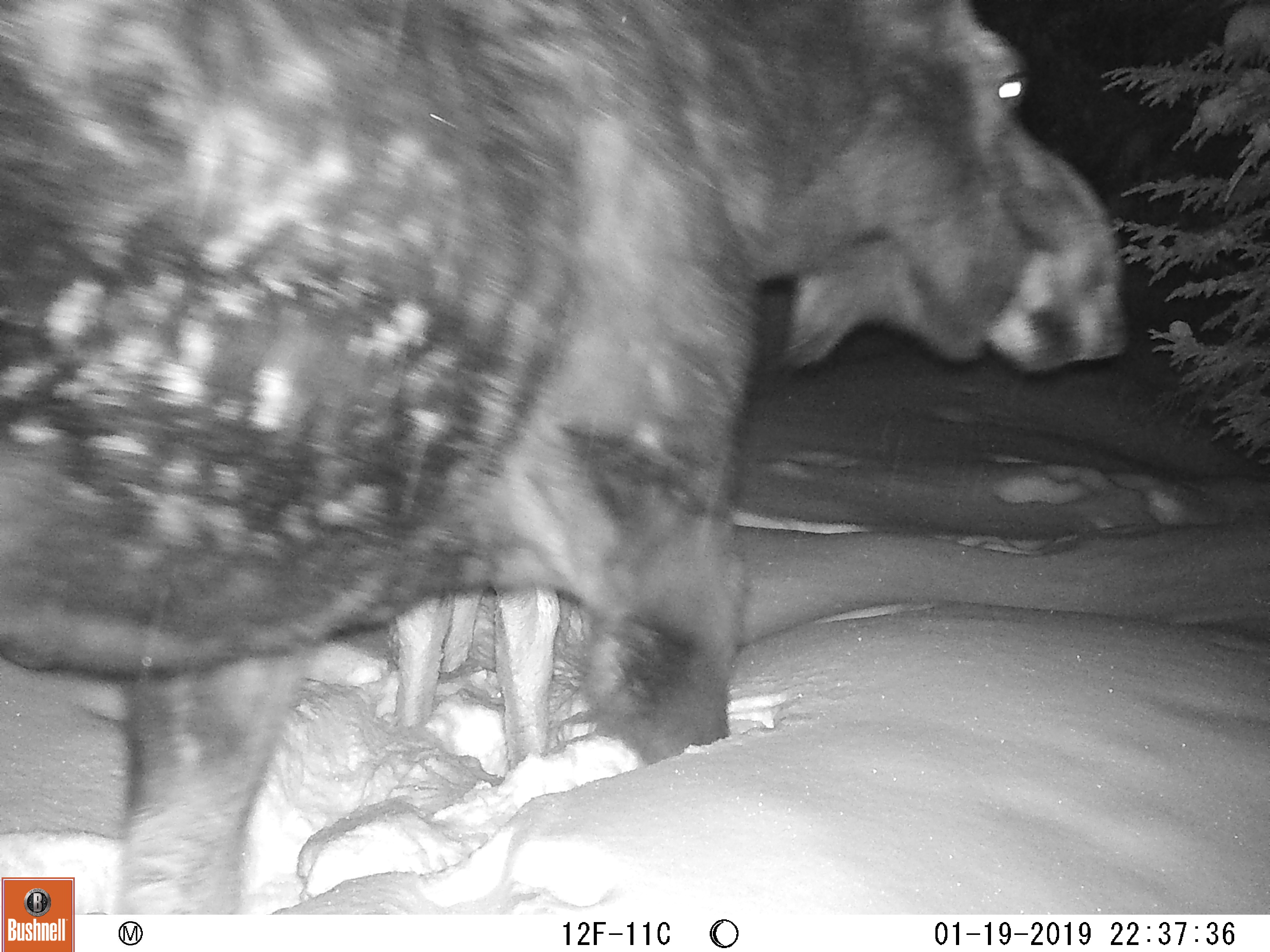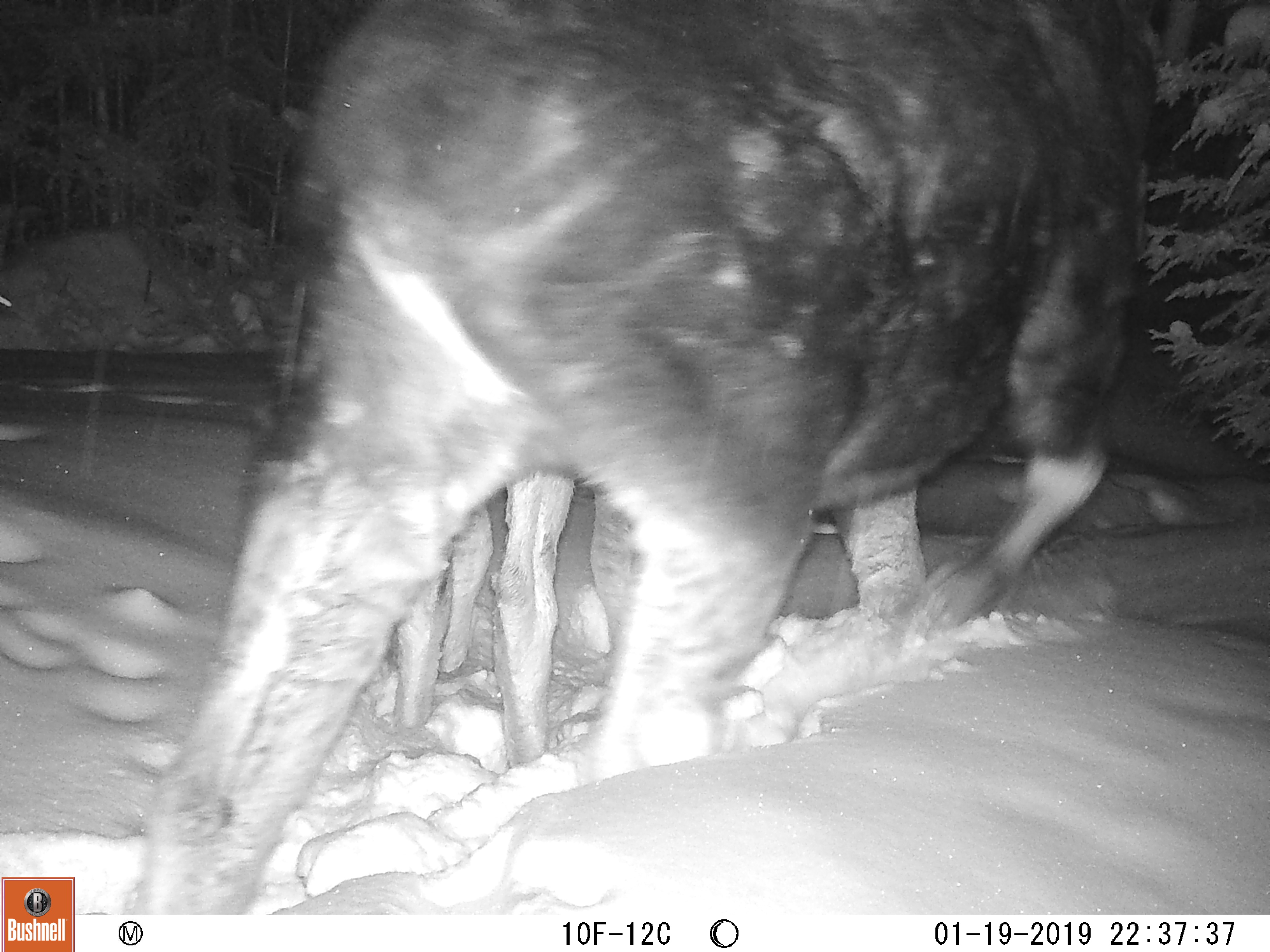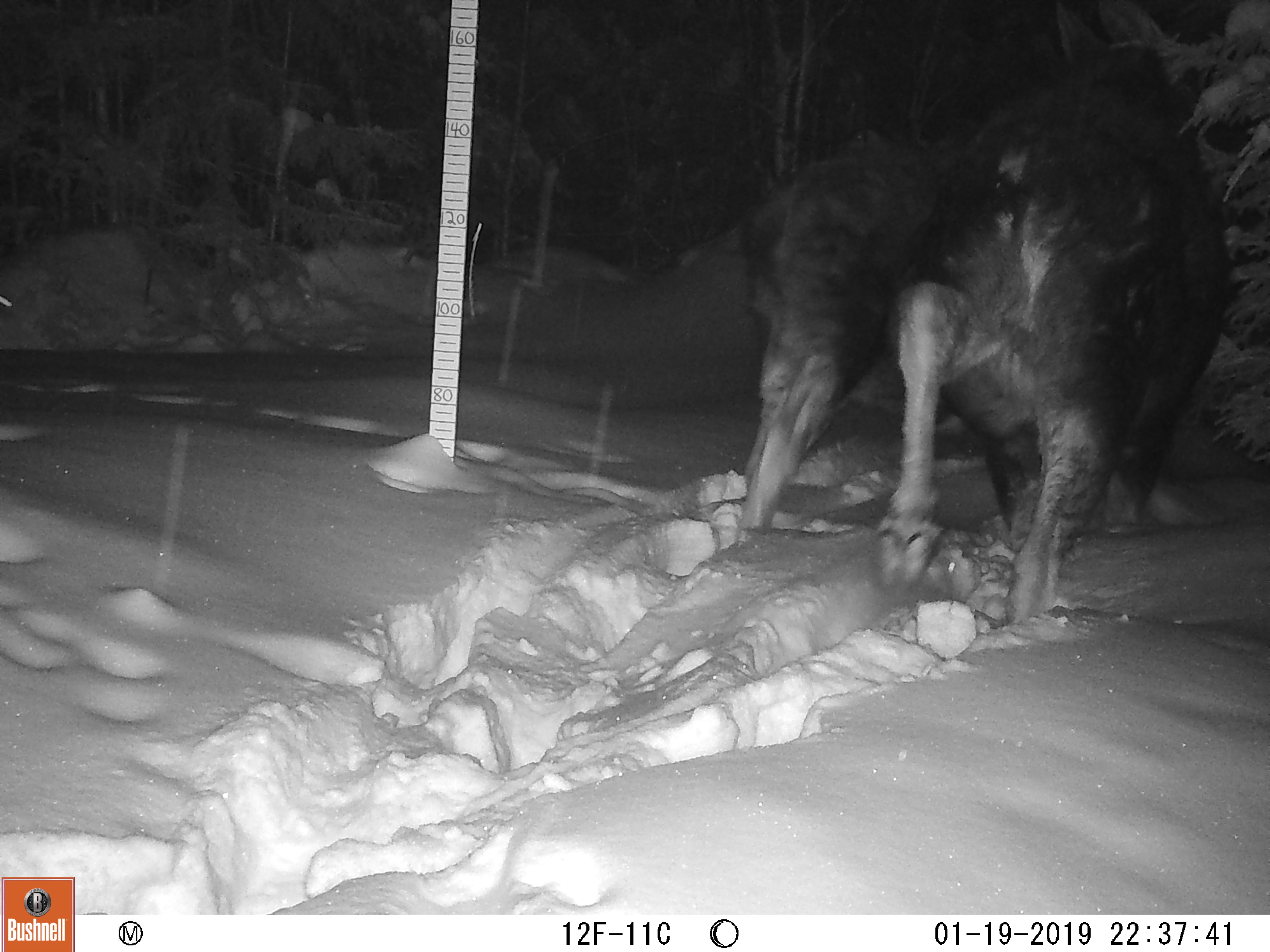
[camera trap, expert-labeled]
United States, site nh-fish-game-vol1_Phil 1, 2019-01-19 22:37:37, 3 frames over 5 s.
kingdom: Animalia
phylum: Chordata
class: Mammalia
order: Artiodactyla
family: Cervidae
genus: Alces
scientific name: Alces alces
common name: moose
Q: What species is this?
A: Moose (Alces alces).